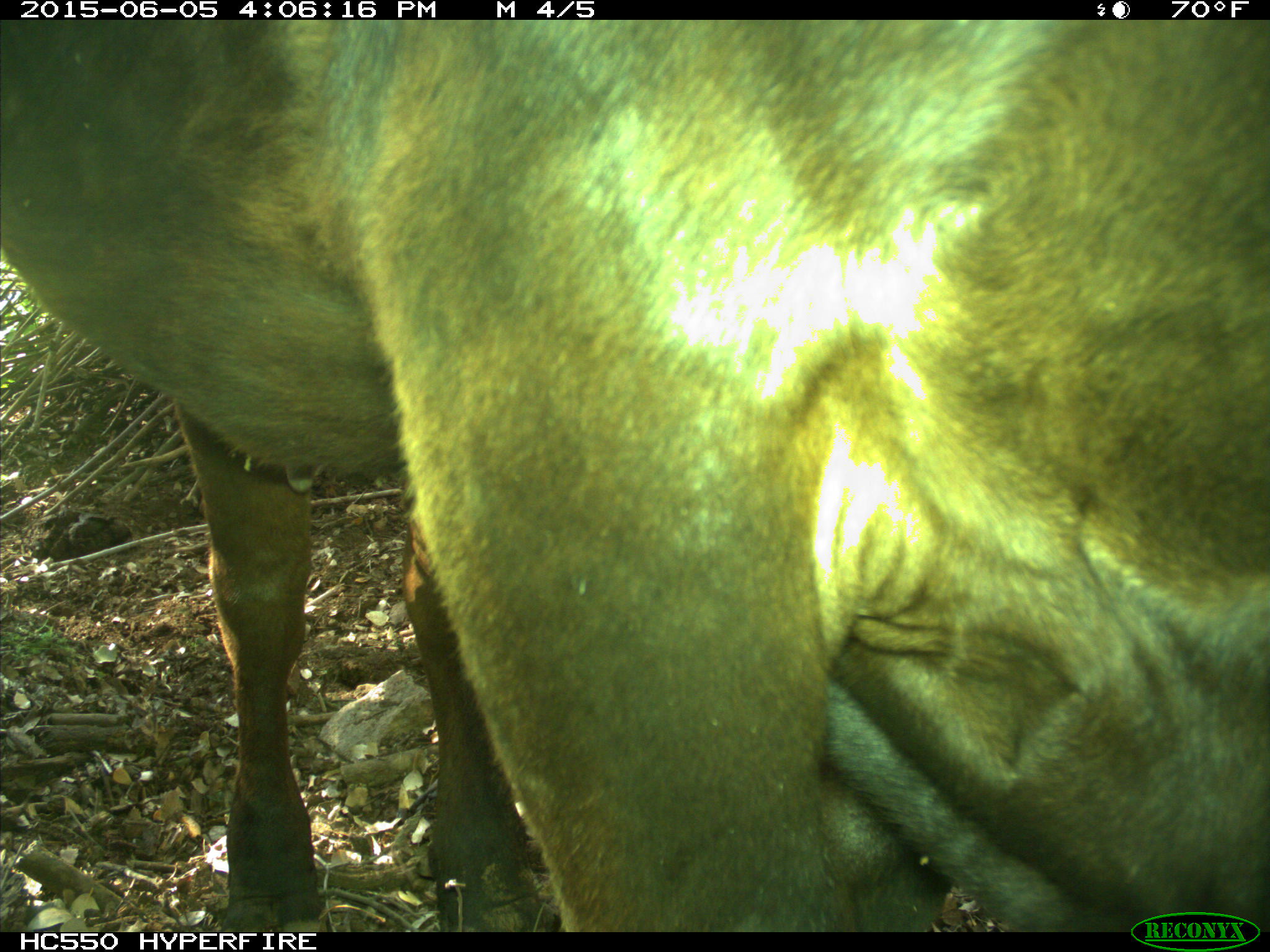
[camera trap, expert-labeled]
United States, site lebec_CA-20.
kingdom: Animalia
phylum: Chordata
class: Mammalia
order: Artiodactyla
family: Bovidae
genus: Bos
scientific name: Bos taurus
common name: domestic cow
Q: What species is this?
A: Bos taurus (domestic cow).